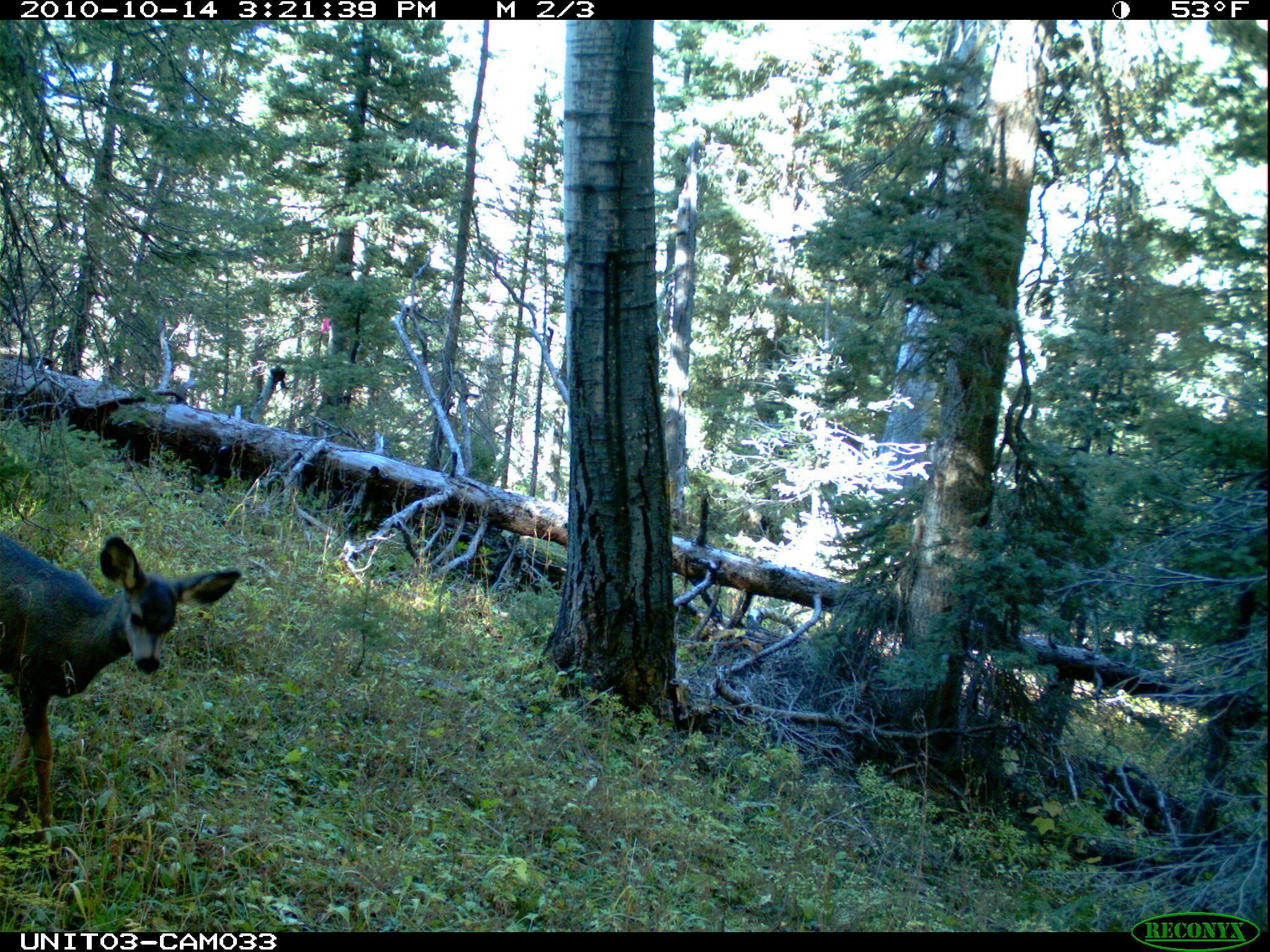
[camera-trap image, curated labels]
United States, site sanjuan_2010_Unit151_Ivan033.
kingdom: Animalia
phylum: Chordata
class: Mammalia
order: Artiodactyla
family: Cervidae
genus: Odocoileus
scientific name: Odocoileus hemionus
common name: mule deer